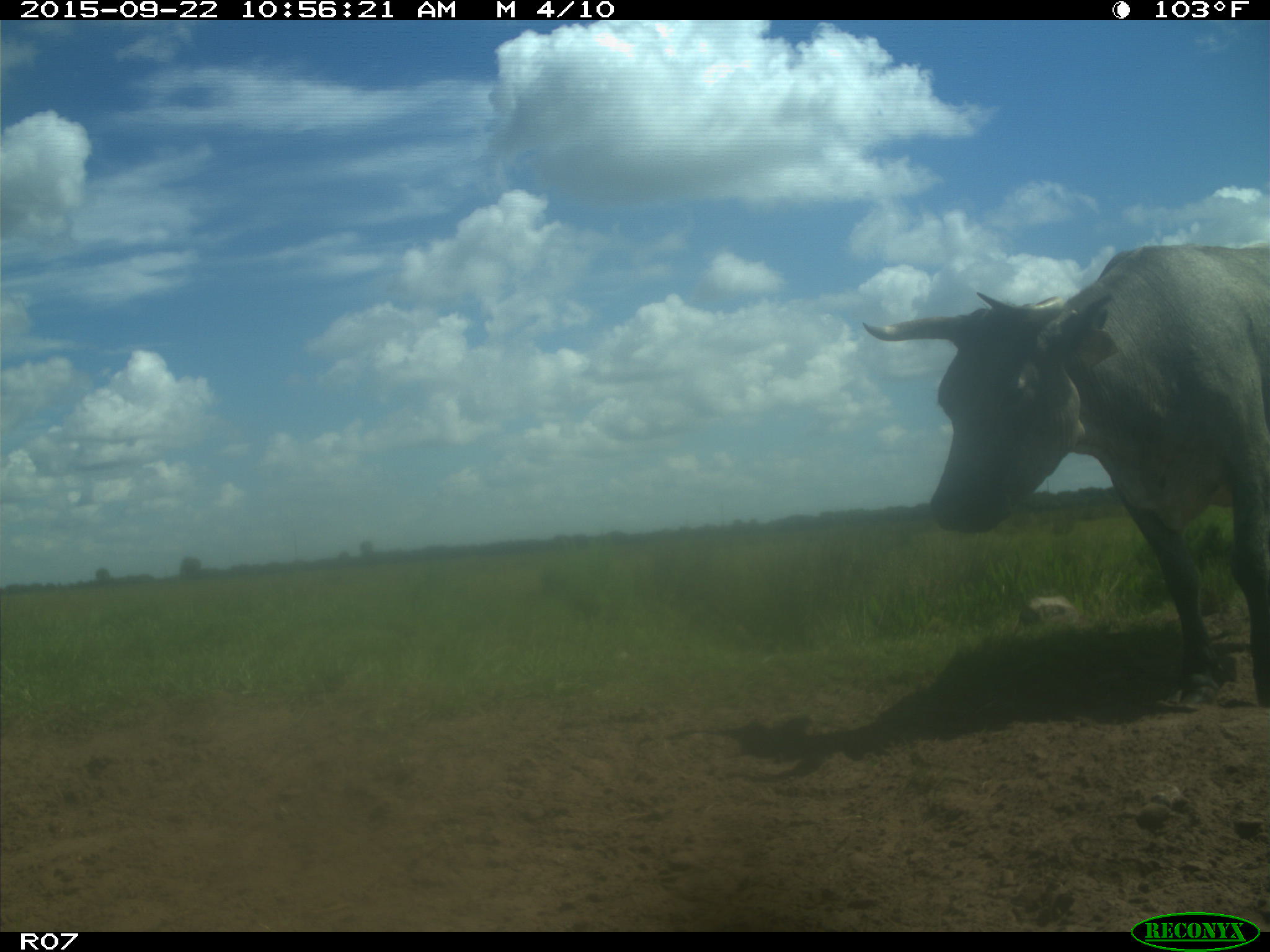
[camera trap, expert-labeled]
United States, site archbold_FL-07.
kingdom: Animalia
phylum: Chordata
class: Mammalia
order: Artiodactyla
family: Bovidae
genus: Bos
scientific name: Bos taurus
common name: domestic cow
Bos taurus (domestic cow).